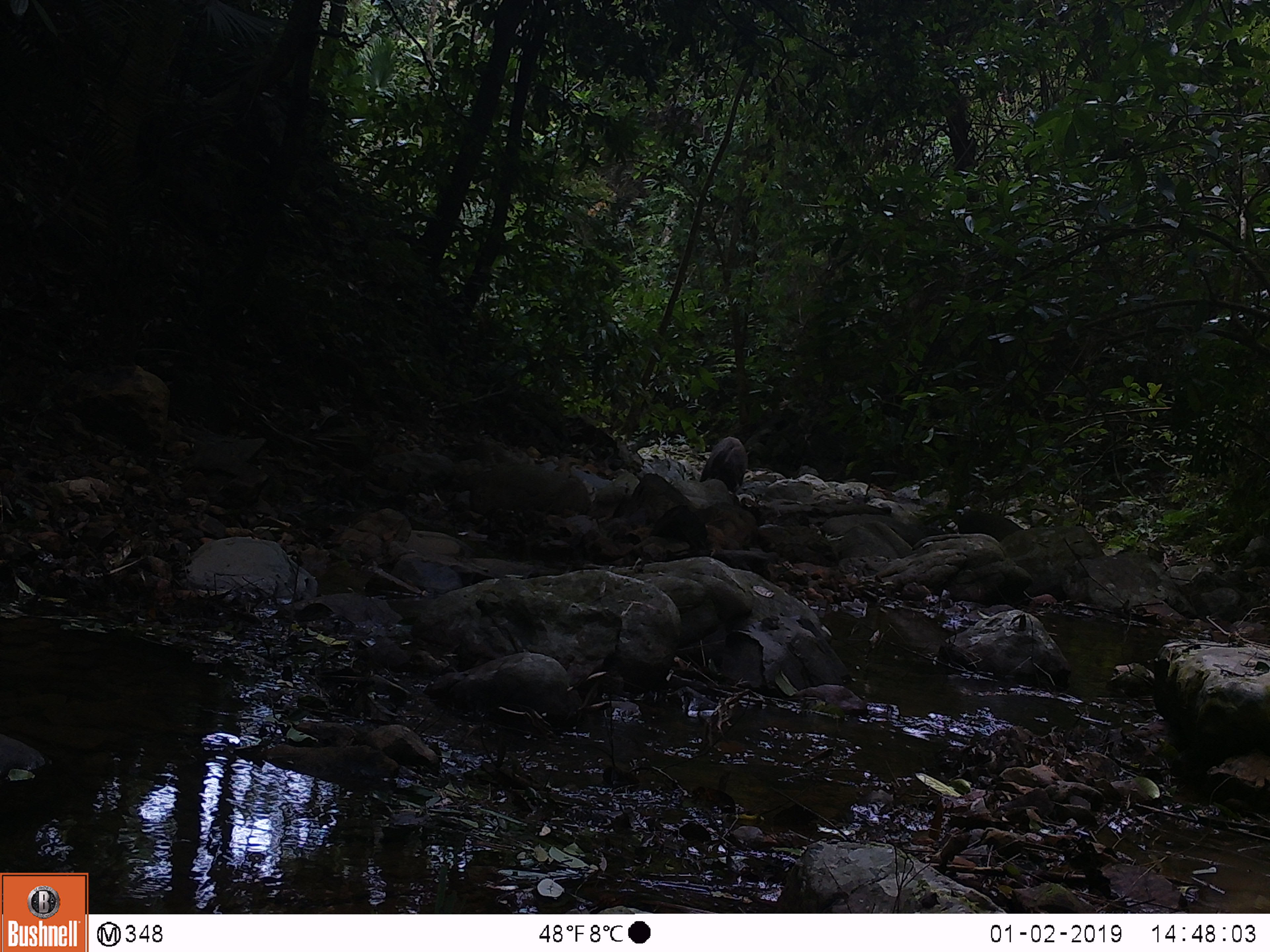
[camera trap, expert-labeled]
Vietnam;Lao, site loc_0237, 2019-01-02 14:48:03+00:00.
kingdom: Animalia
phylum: Chordata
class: Mammalia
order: Artiodactyla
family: Suidae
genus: Sus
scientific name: Sus scrofa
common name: eurasian wild pig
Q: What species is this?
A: Eurasian wild pig (Sus scrofa).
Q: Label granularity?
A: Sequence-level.